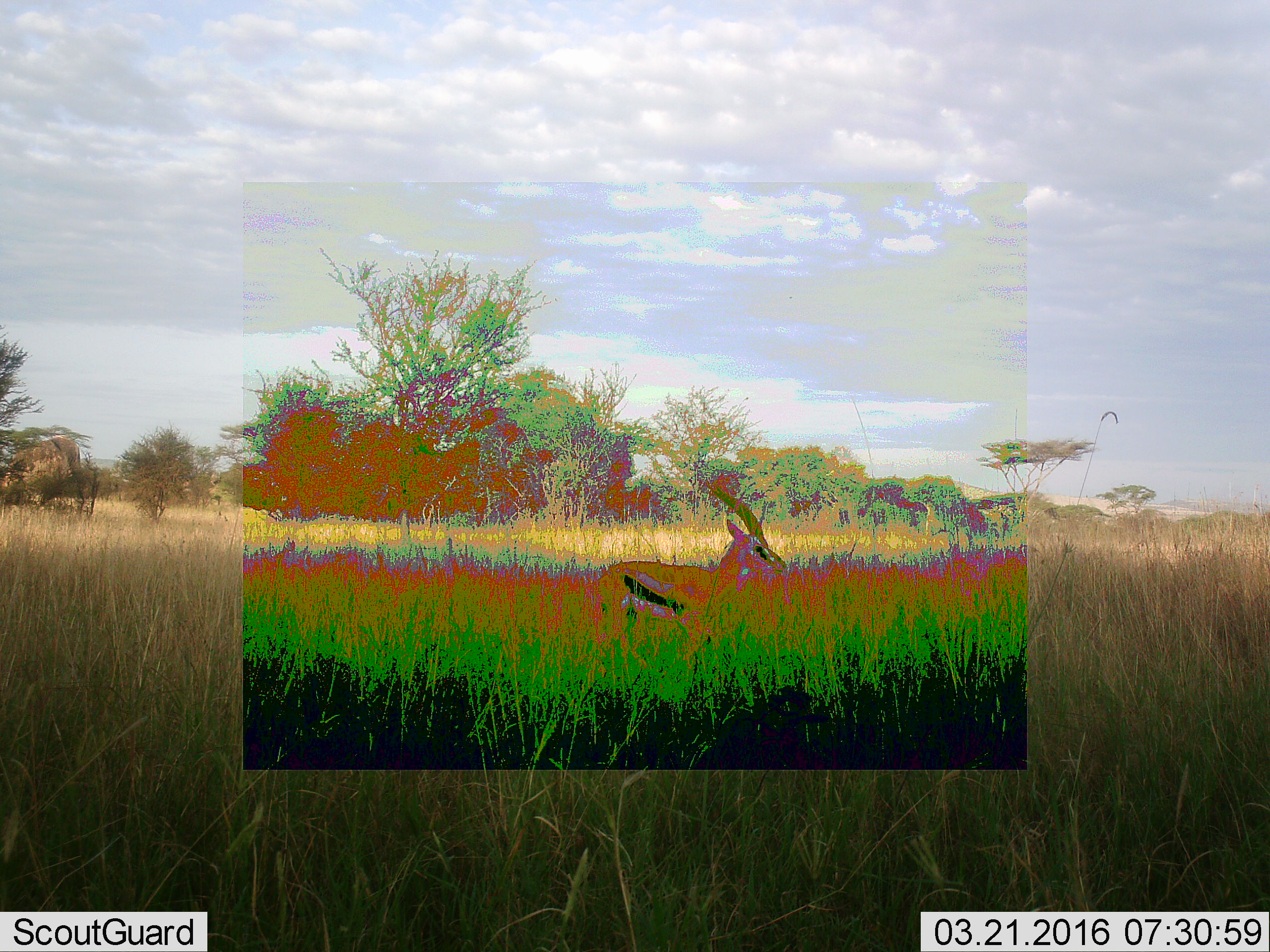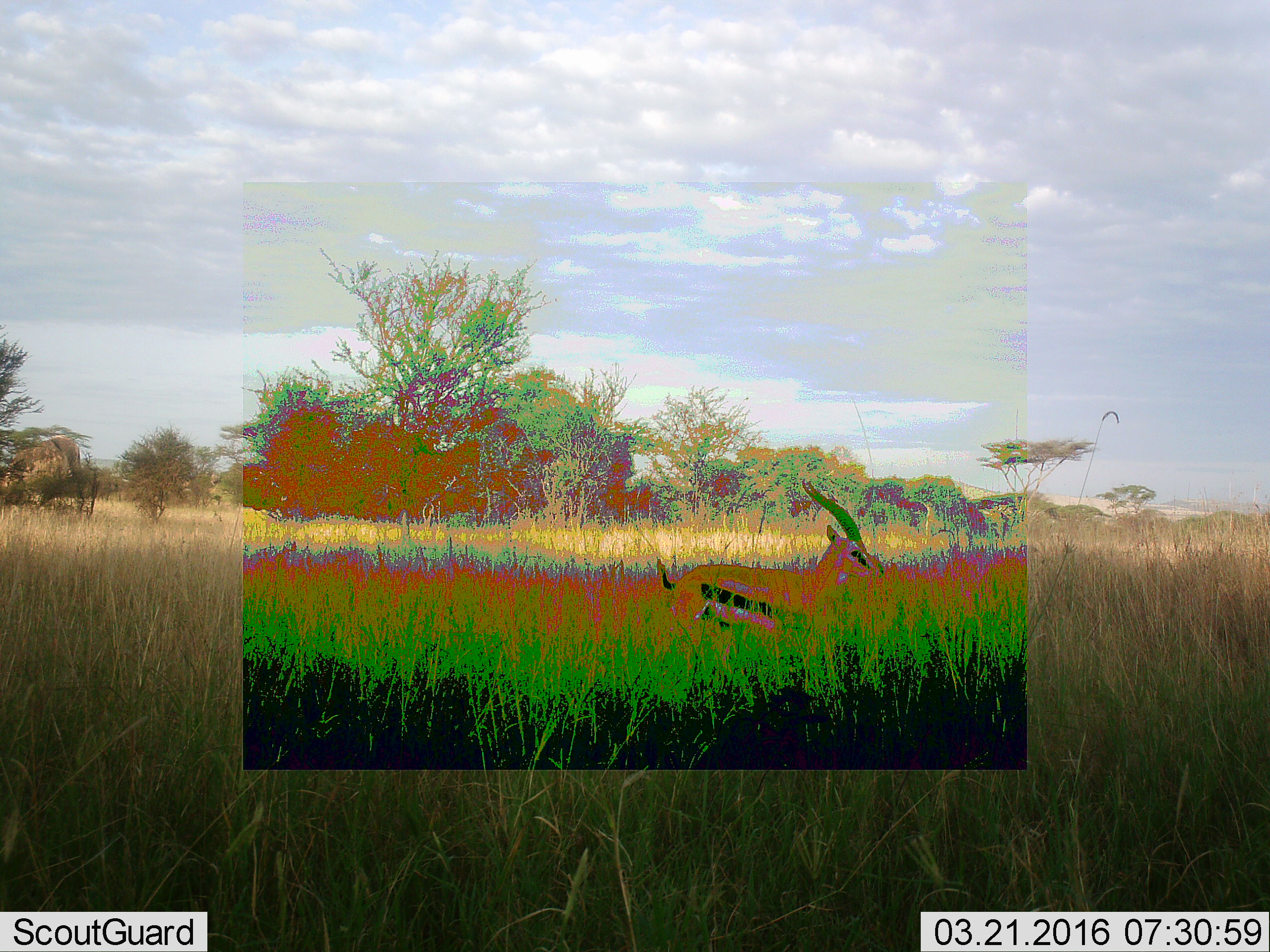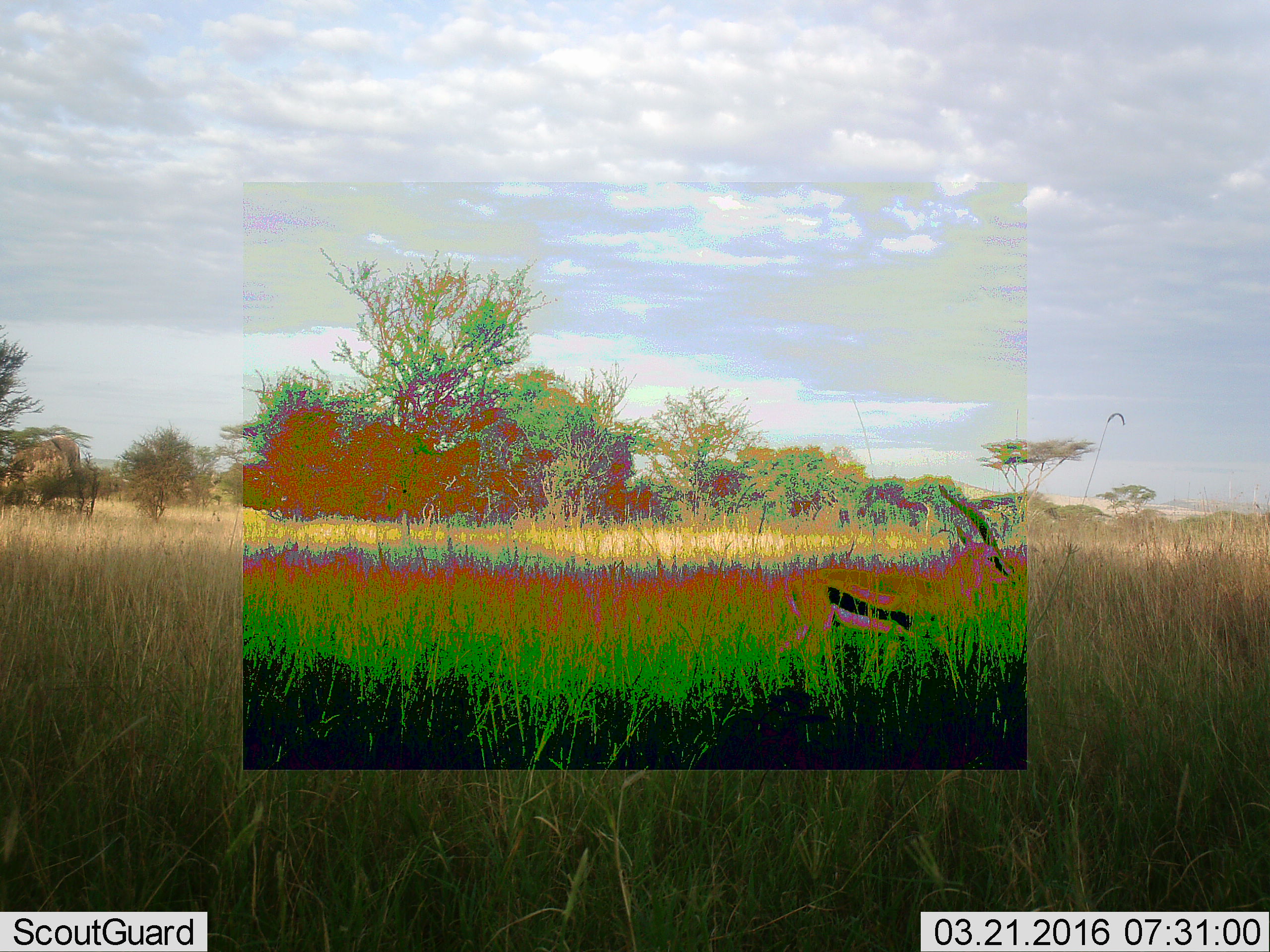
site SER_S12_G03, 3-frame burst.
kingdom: Animalia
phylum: Chordata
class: Mammalia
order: Artiodactyla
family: Bovidae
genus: Eudorcas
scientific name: Eudorcas thomsonii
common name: thomson's gazelle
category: gazellethomsons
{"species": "gazellethomsons (thomson's gazelle) (Eudorcas thomsonii)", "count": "1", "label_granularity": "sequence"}